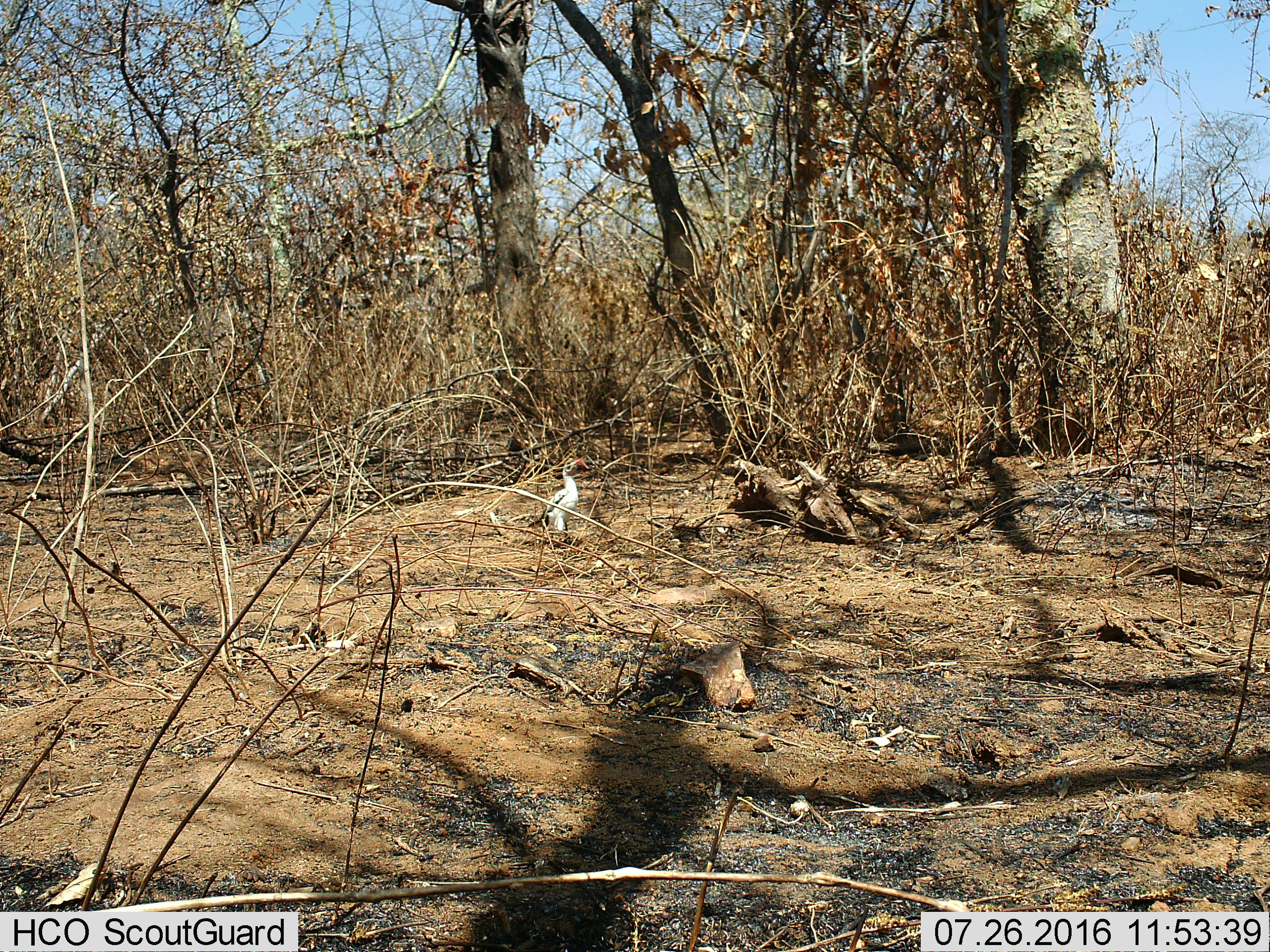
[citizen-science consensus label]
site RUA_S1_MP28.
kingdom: Animalia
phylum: Chordata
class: Aves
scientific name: Aves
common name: bird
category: birdother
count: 1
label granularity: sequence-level